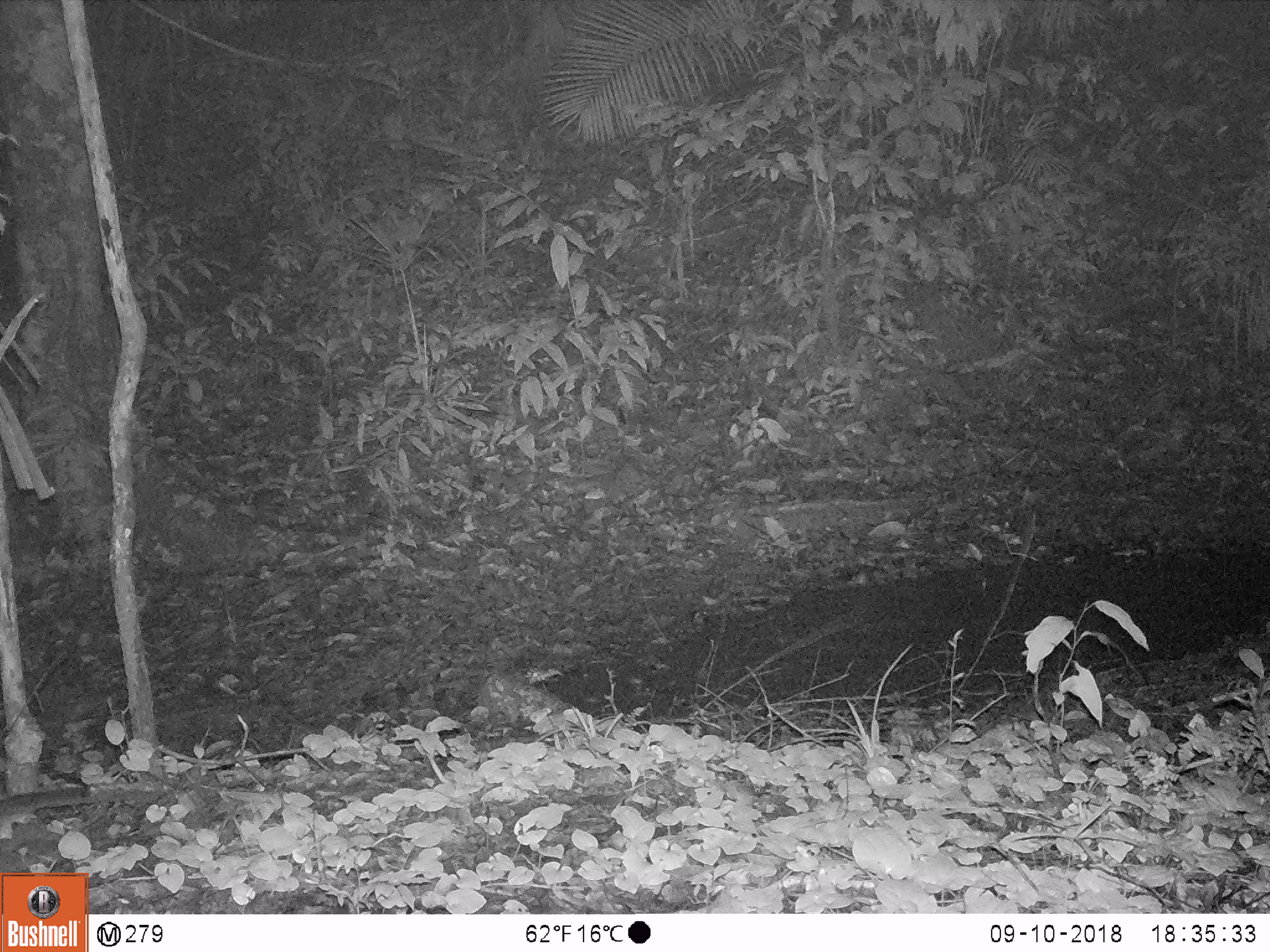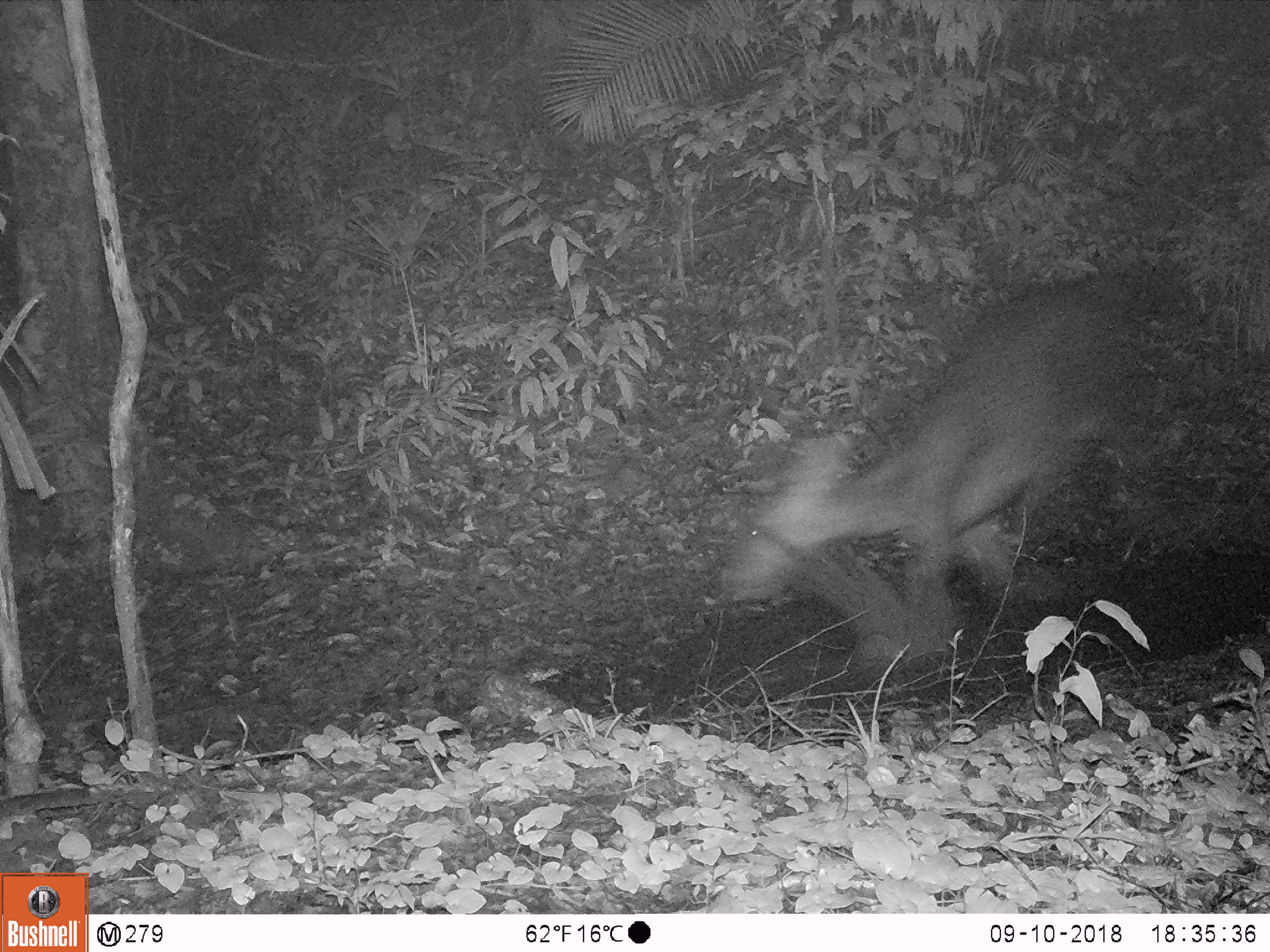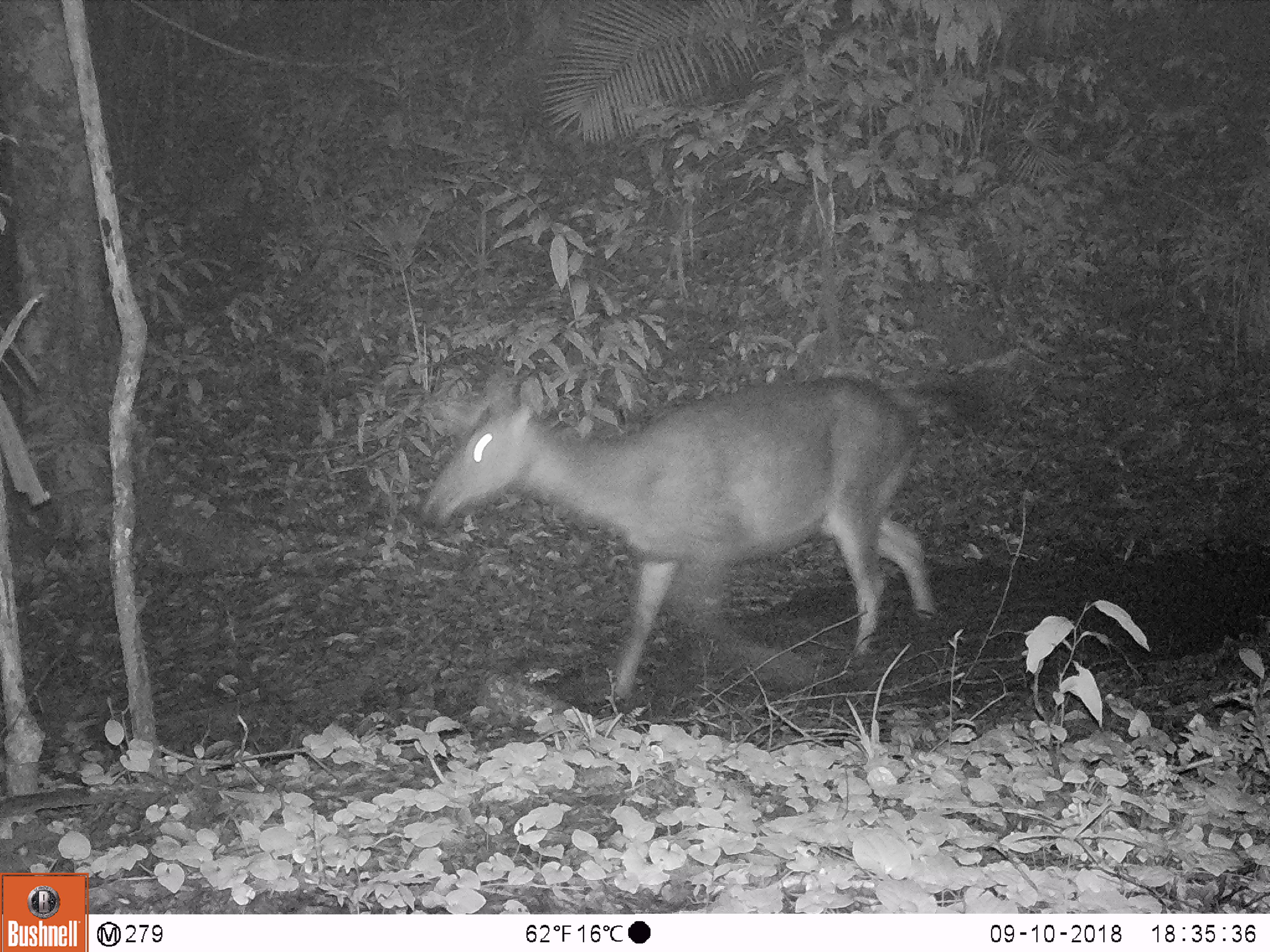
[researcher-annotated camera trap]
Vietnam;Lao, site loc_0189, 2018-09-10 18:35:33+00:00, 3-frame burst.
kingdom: Animalia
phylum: Chordata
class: Mammalia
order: Artiodactyla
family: Cervidae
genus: Rusa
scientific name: Rusa unicolor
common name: sambar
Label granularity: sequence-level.